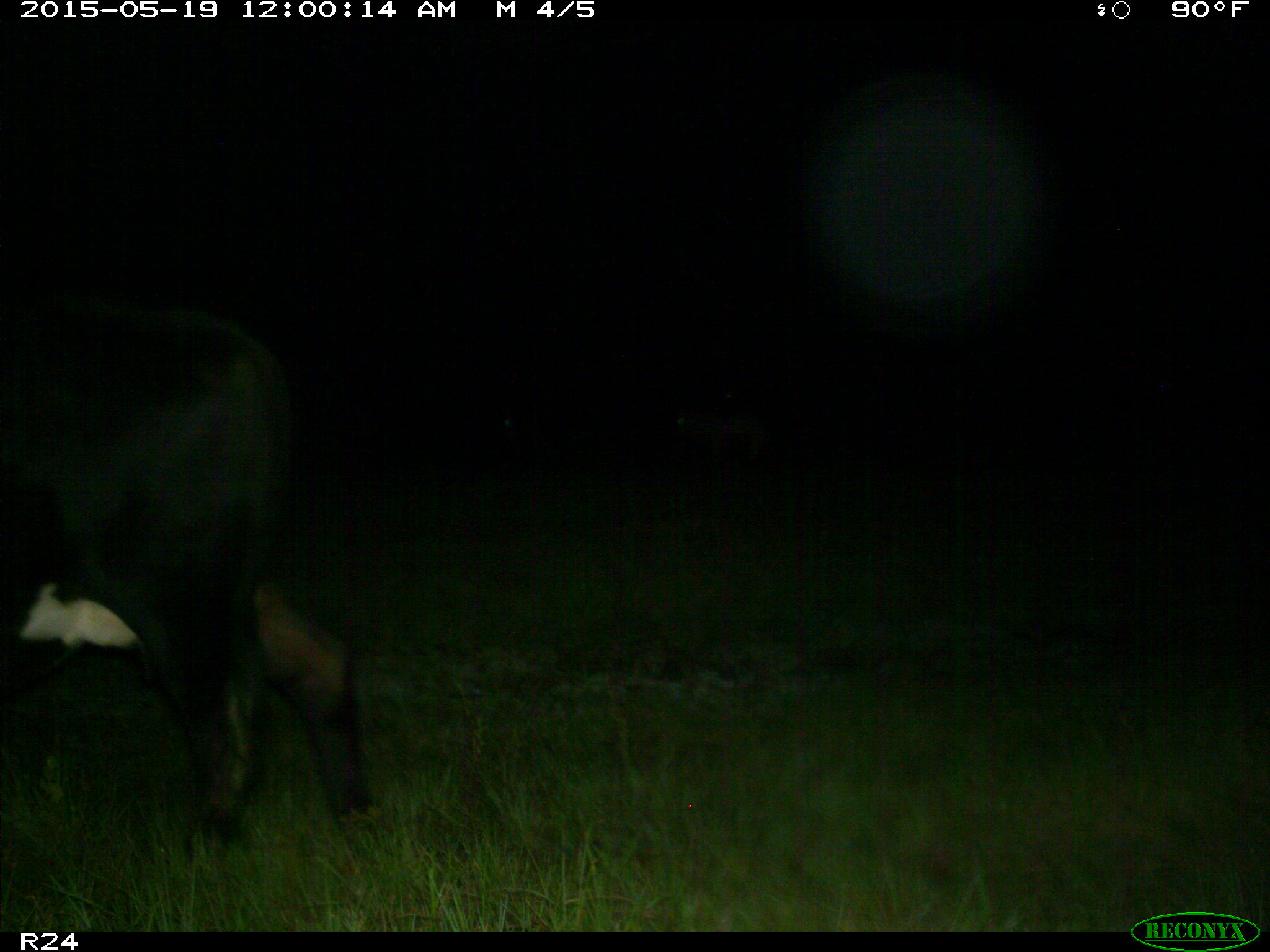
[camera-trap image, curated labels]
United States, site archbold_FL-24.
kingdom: Animalia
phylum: Chordata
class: Mammalia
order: Artiodactyla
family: Bovidae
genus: Bos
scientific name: Bos taurus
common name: domestic cow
Bos taurus (domestic cow).